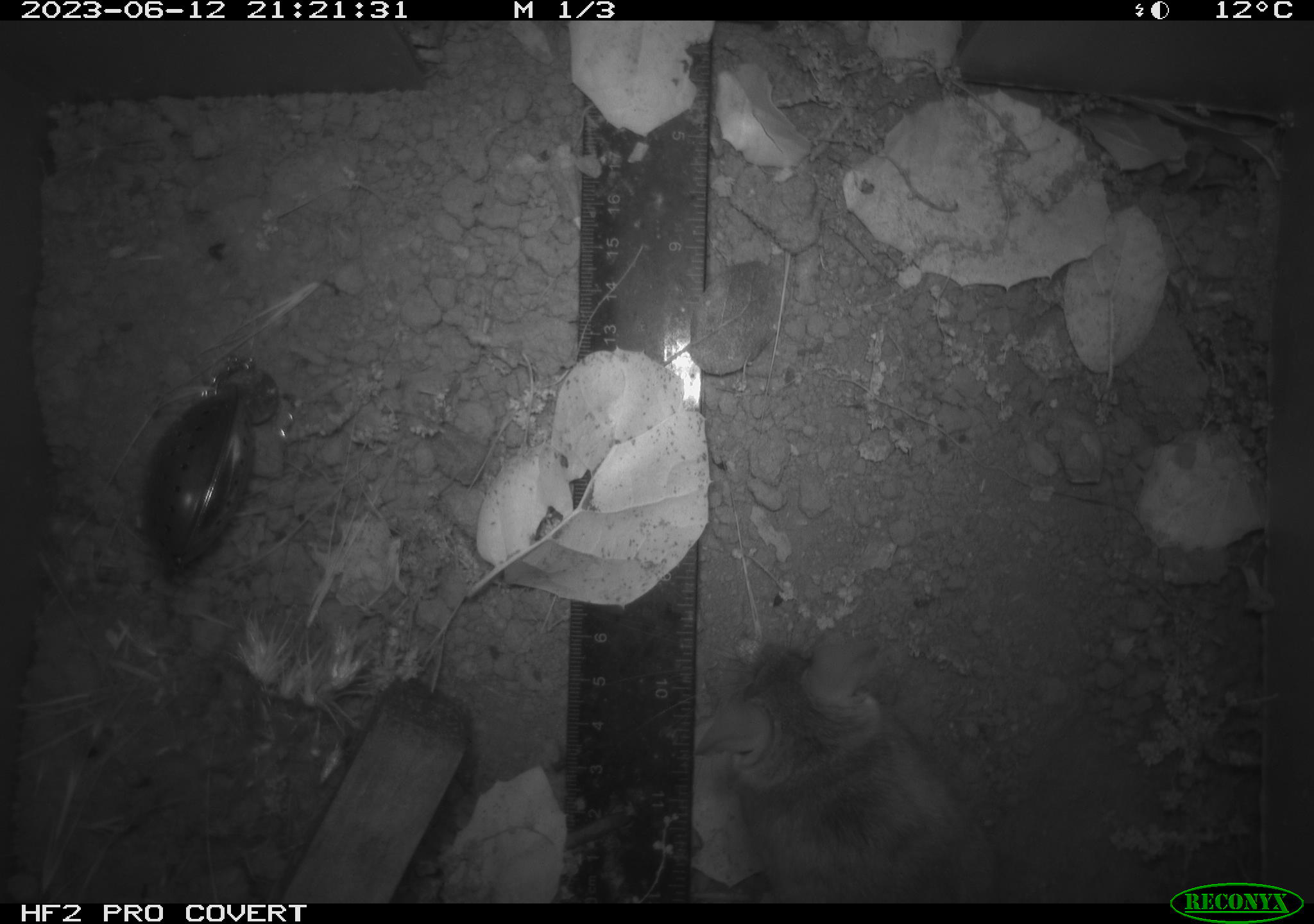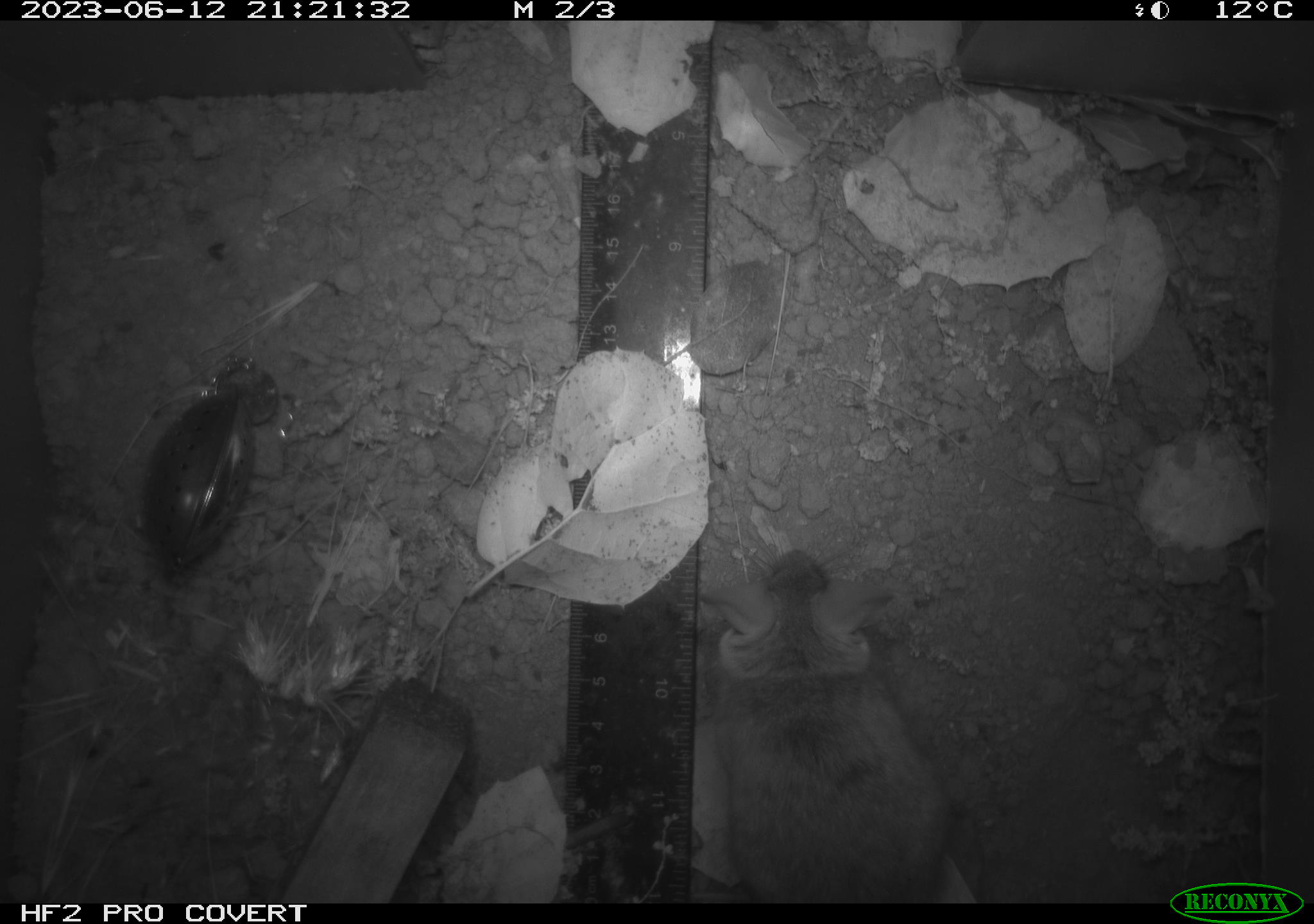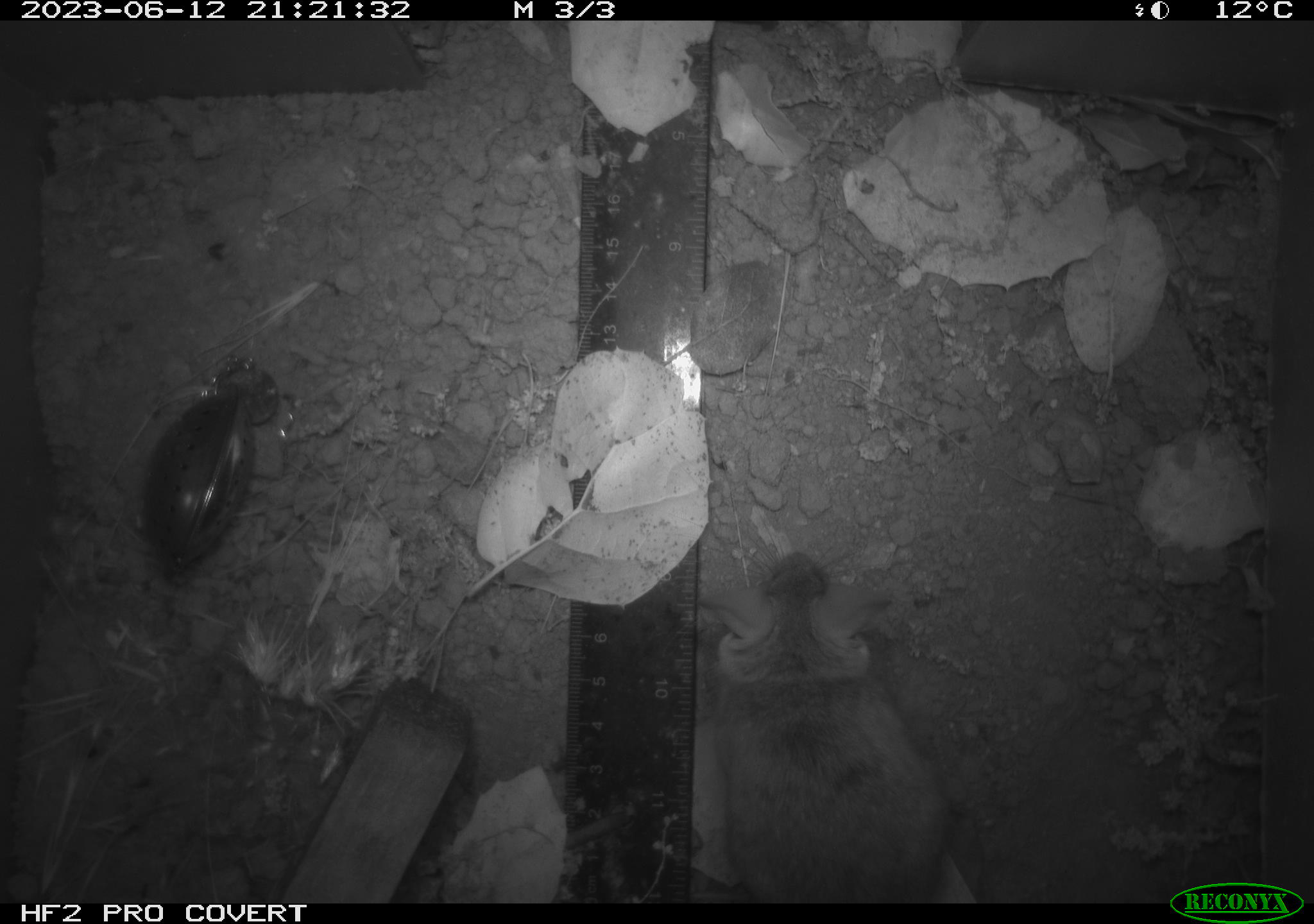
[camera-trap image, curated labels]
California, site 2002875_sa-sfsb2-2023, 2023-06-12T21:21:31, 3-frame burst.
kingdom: Animalia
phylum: Chordata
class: Mammalia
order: Rodentia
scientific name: Rodentia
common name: mouse species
Mouse species (Rodentia).